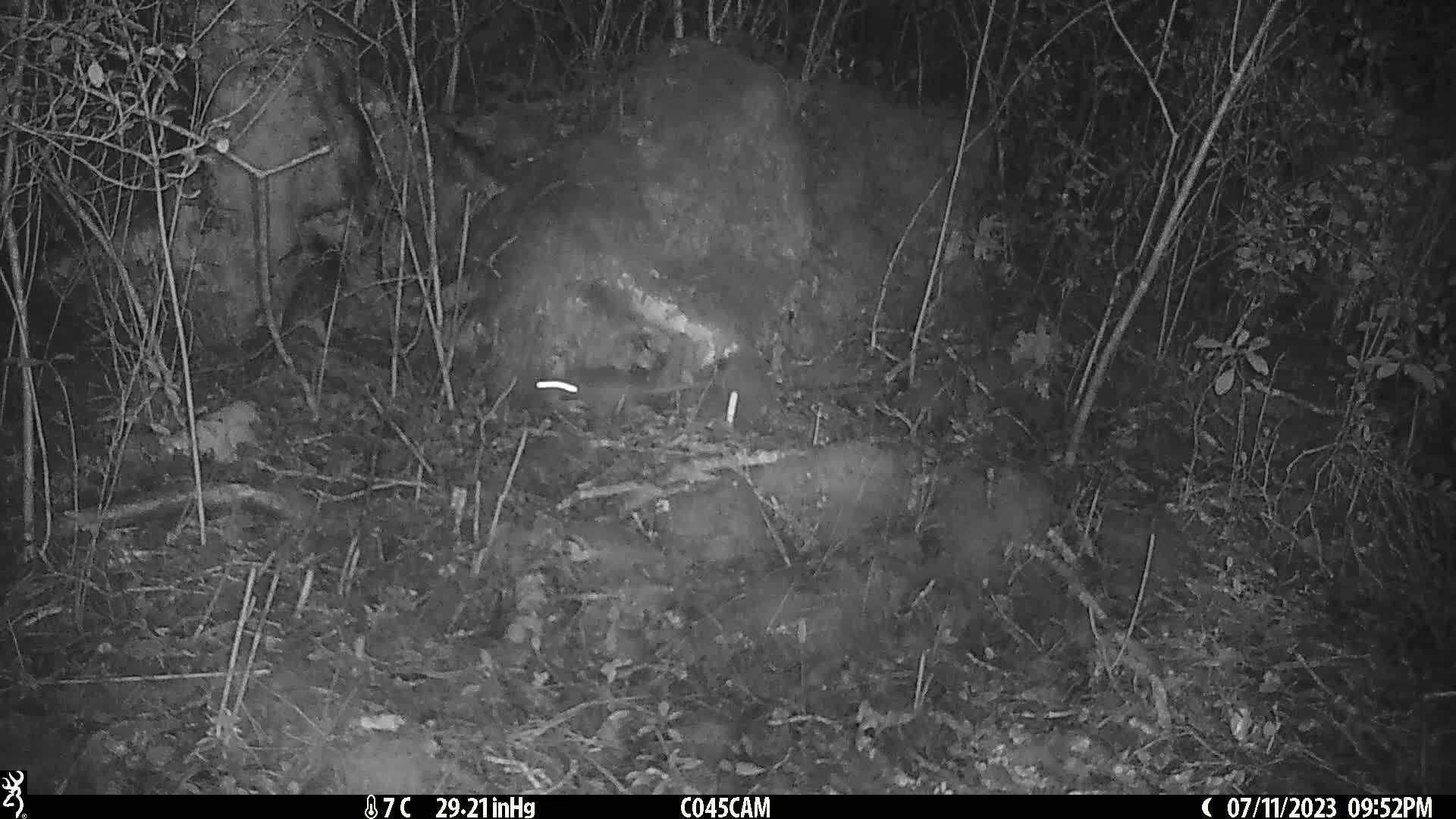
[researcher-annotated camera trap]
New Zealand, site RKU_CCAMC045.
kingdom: Animalia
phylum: Chordata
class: Mammalia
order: Rodentia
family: Muridae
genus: Rattus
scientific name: Rattus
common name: rat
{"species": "rat (Rattus)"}